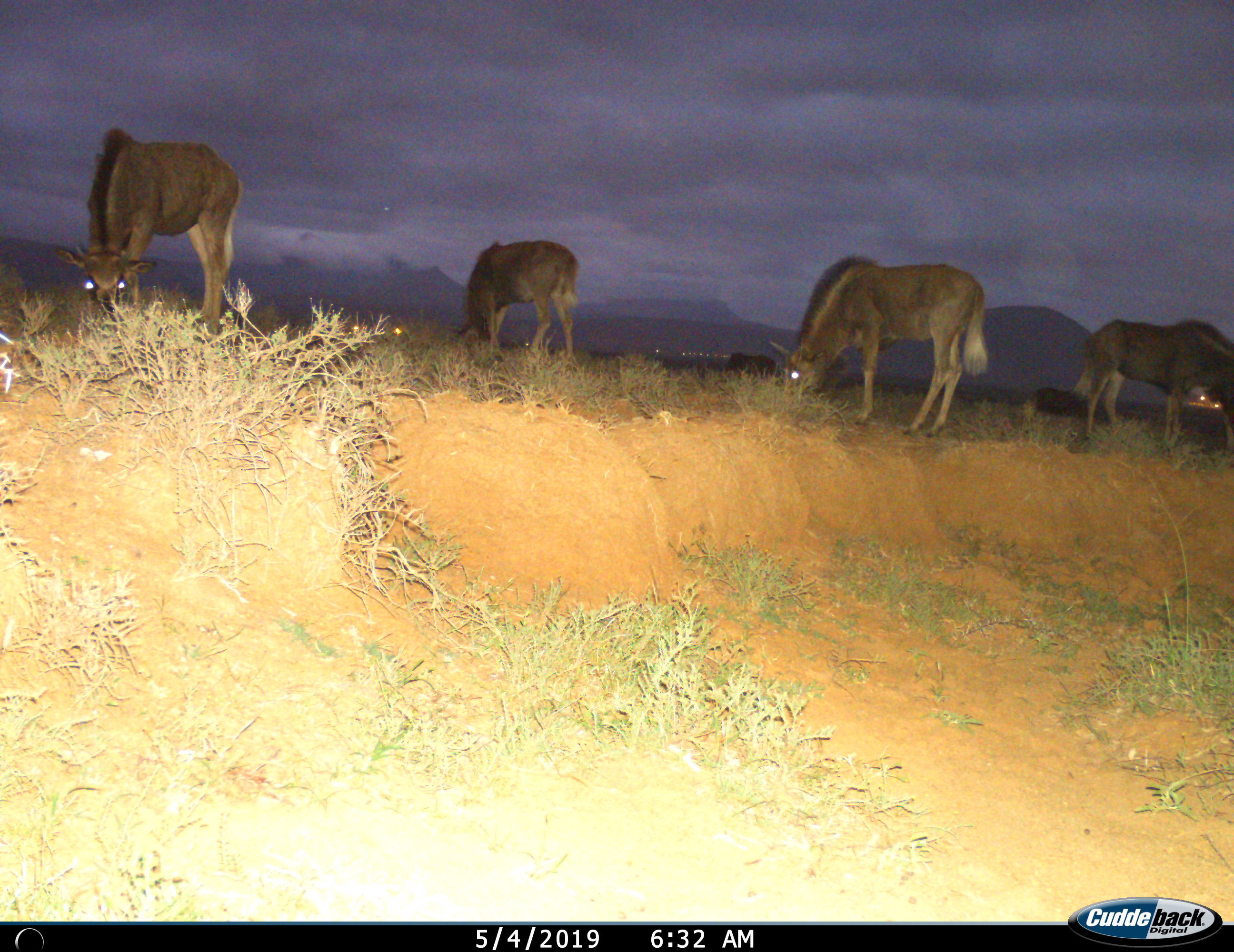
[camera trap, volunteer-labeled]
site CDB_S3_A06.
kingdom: Animalia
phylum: Chordata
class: Mammalia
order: Artiodactyla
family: Bovidae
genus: Connochaetes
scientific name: Connochaetes gnou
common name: black wildebeest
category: wildebeestblack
Wildebeestblack (black wildebeest) (Connochaetes gnou), count 4. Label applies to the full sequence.